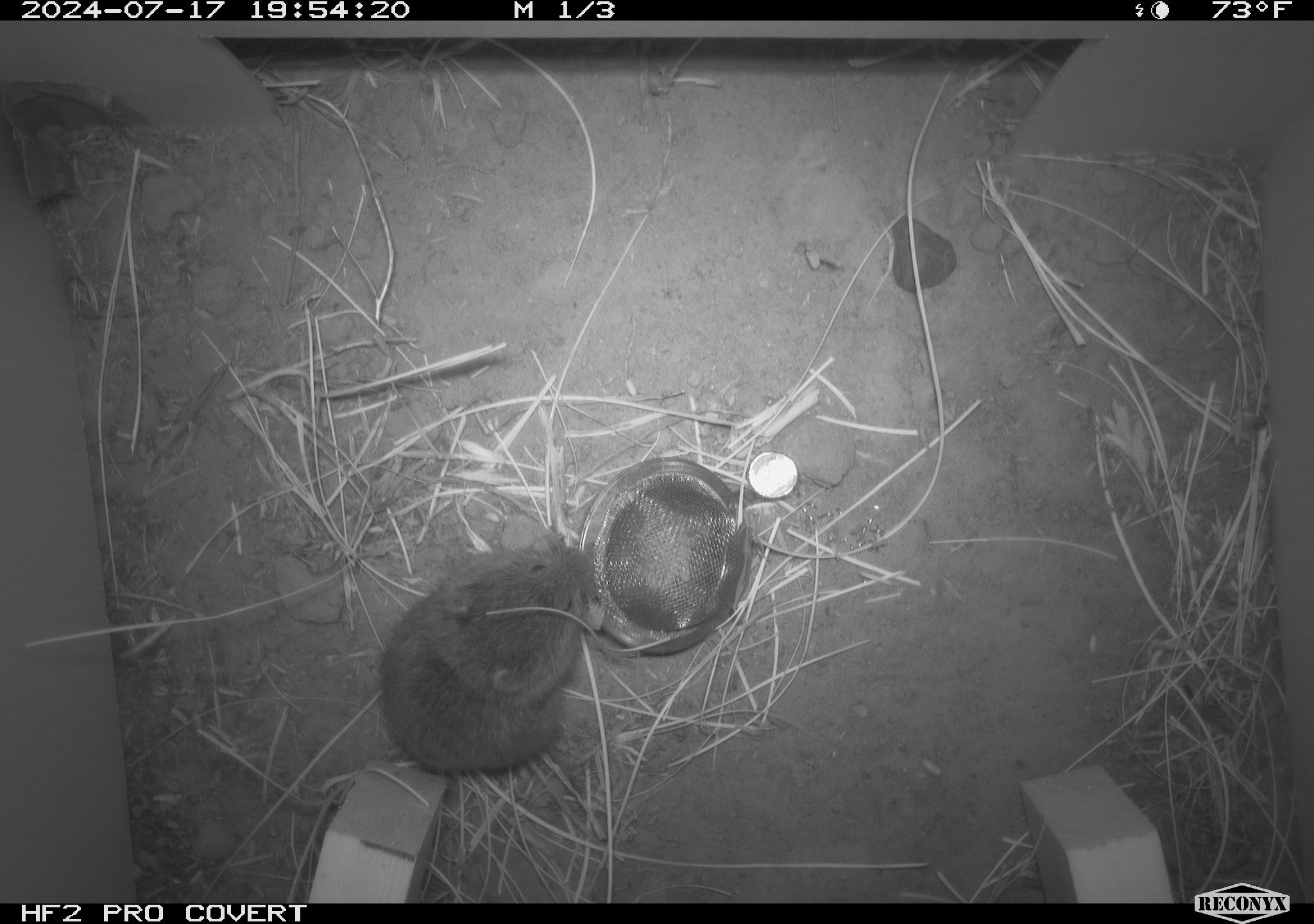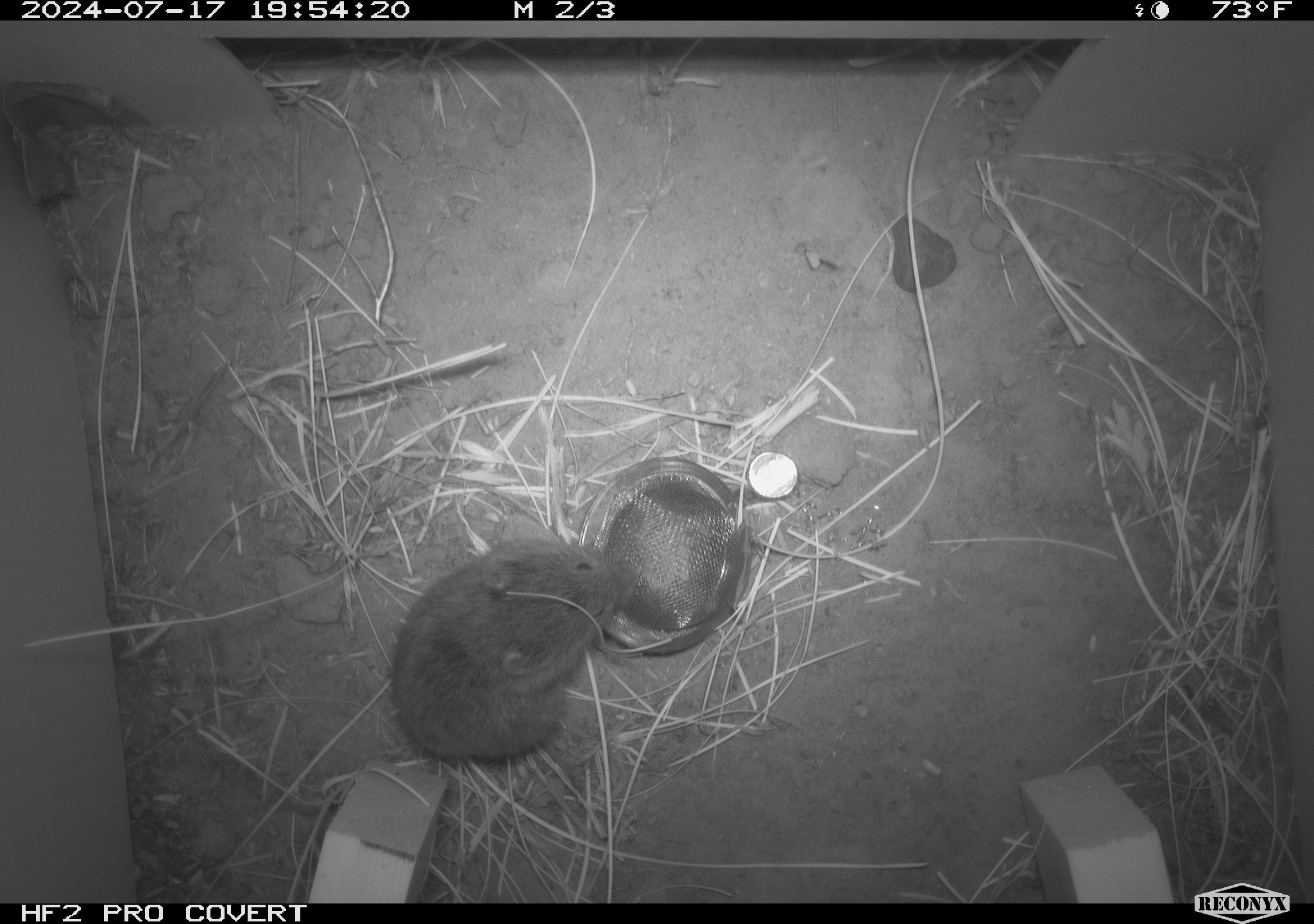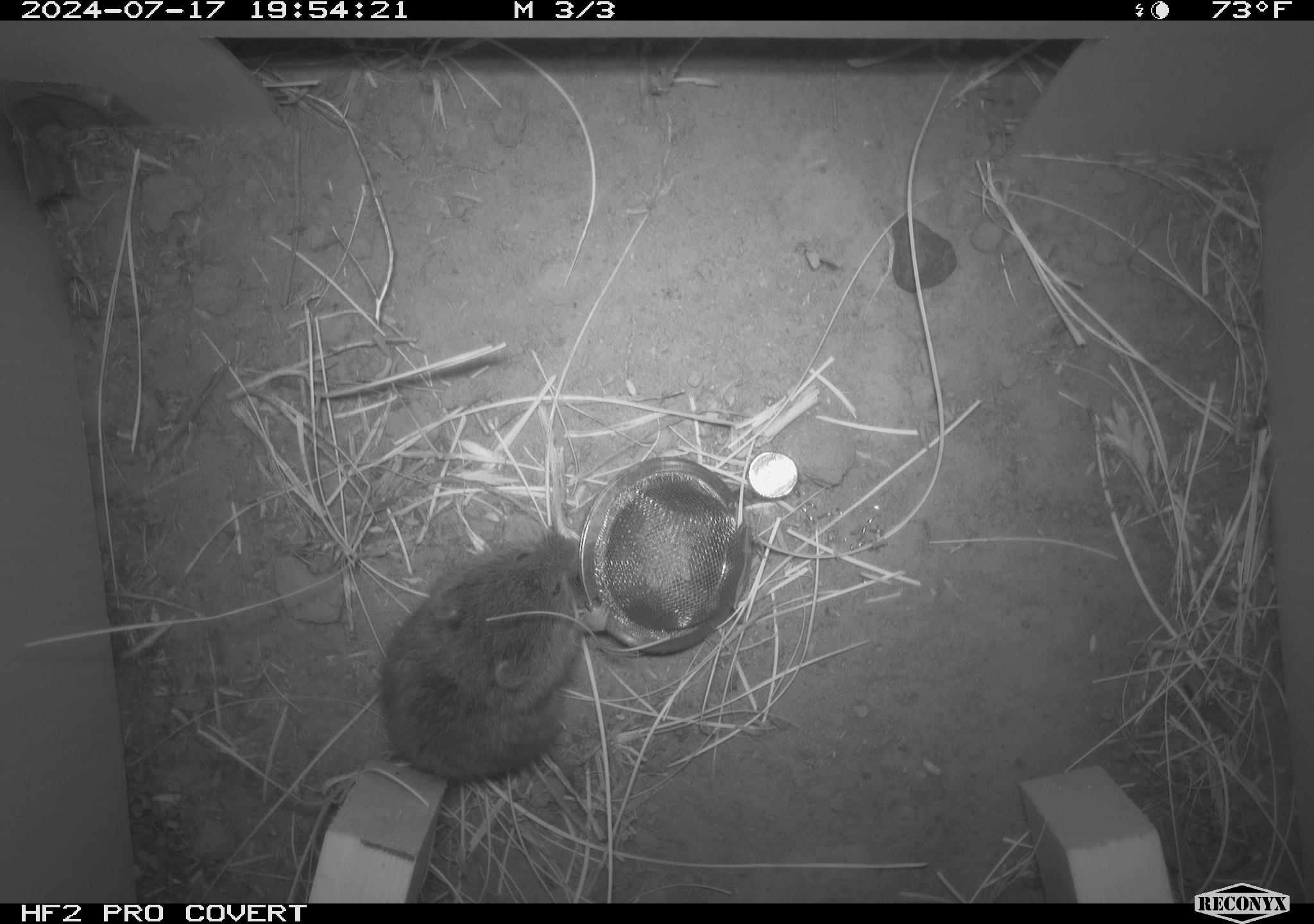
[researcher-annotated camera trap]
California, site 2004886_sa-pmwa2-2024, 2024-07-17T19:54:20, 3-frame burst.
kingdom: Animalia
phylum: Chordata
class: Mammalia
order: Rodentia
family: Cricetidae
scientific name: Arvicolinae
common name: voles, lemmings, and muskrats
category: arvicolinae subfamily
Arvicolinae subfamily (voles, lemmings, and muskrats) (Arvicolinae).